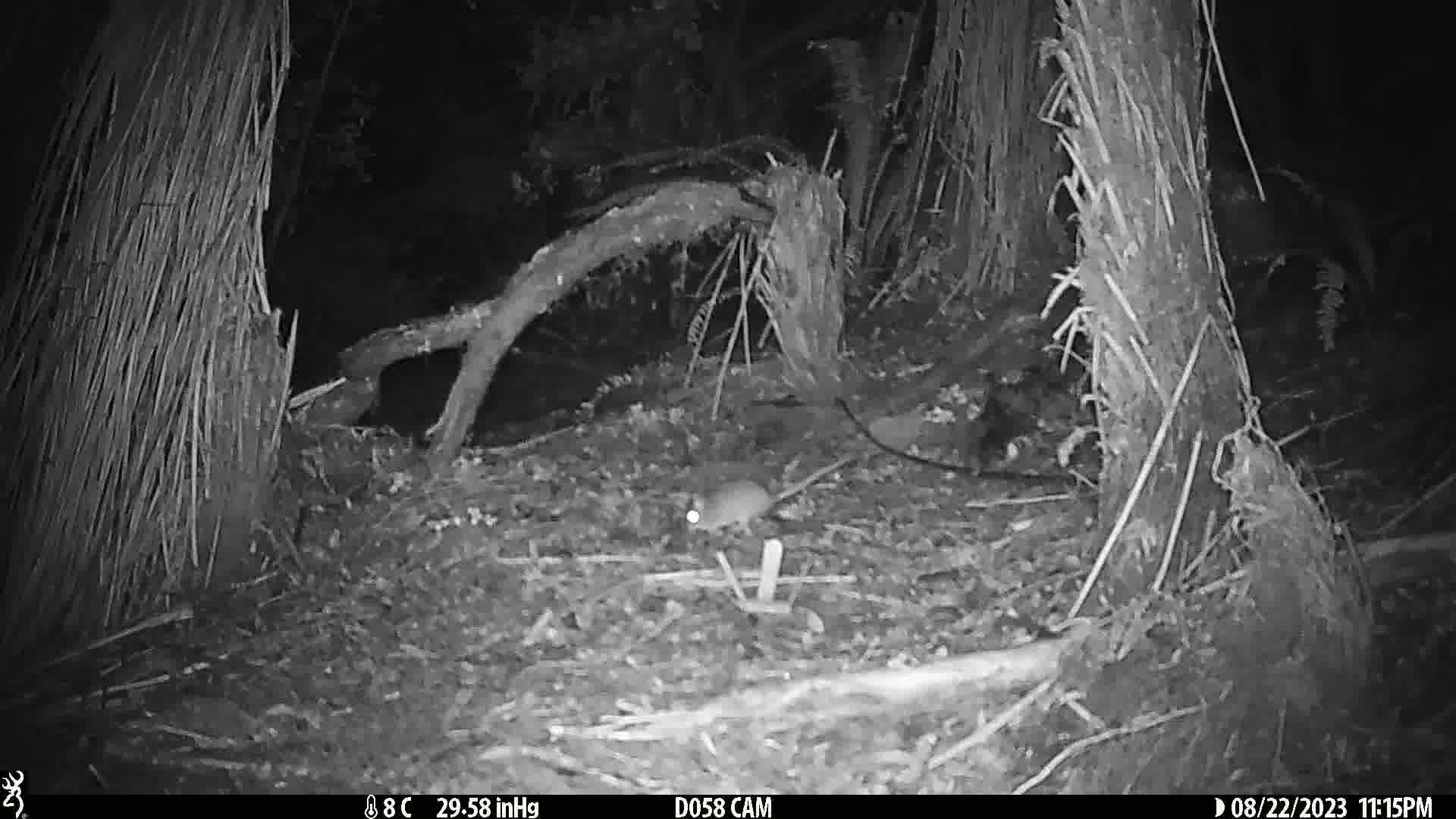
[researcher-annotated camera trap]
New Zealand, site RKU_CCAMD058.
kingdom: Animalia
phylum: Chordata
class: Mammalia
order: Rodentia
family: Muridae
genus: Rattus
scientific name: Rattus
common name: rat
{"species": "rat (Rattus)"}